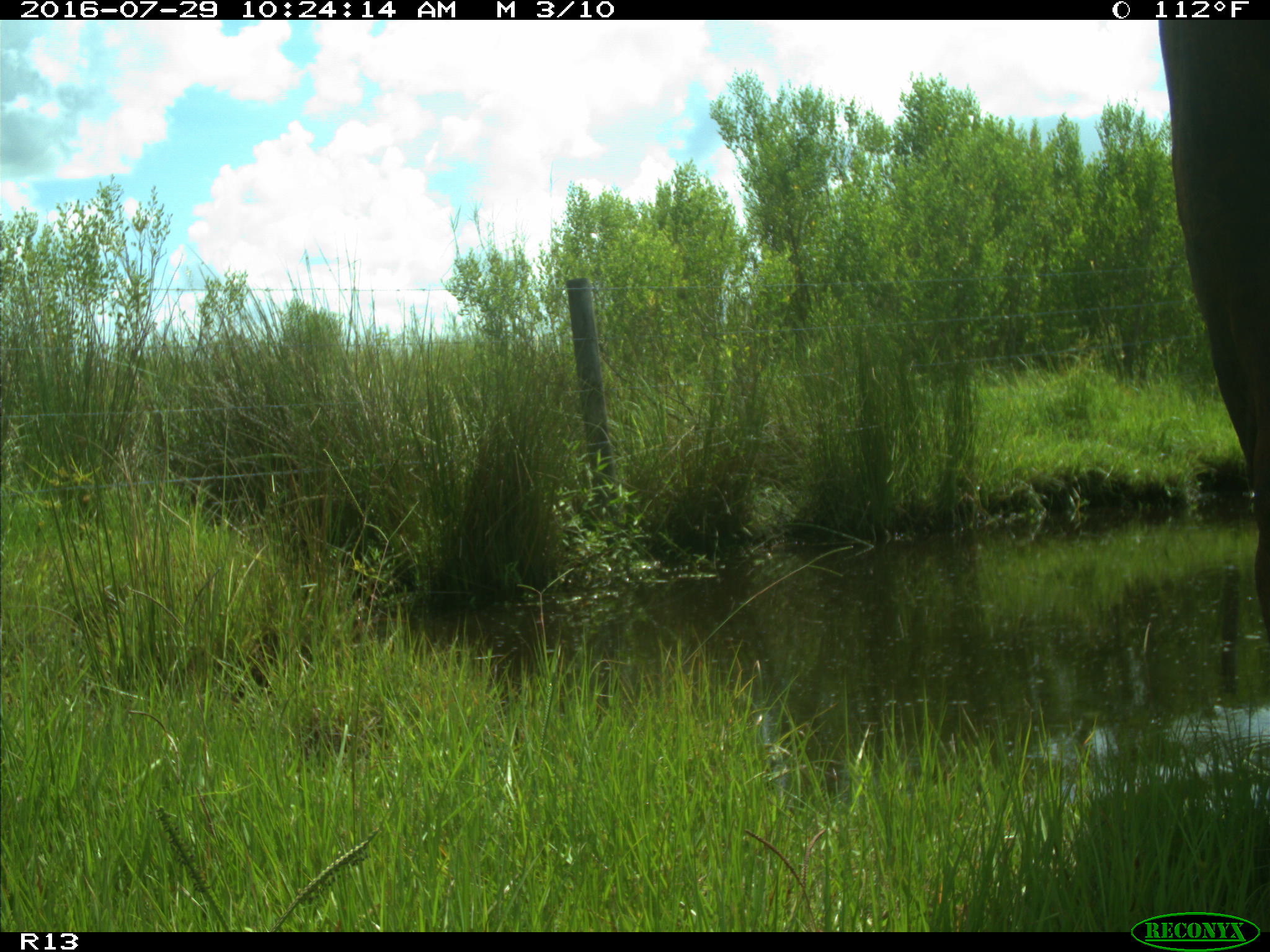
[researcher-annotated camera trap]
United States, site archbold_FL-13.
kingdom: Animalia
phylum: Chordata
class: Mammalia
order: Artiodactyla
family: Bovidae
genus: Bos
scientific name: Bos taurus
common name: domestic cow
Bos taurus (domestic cow).